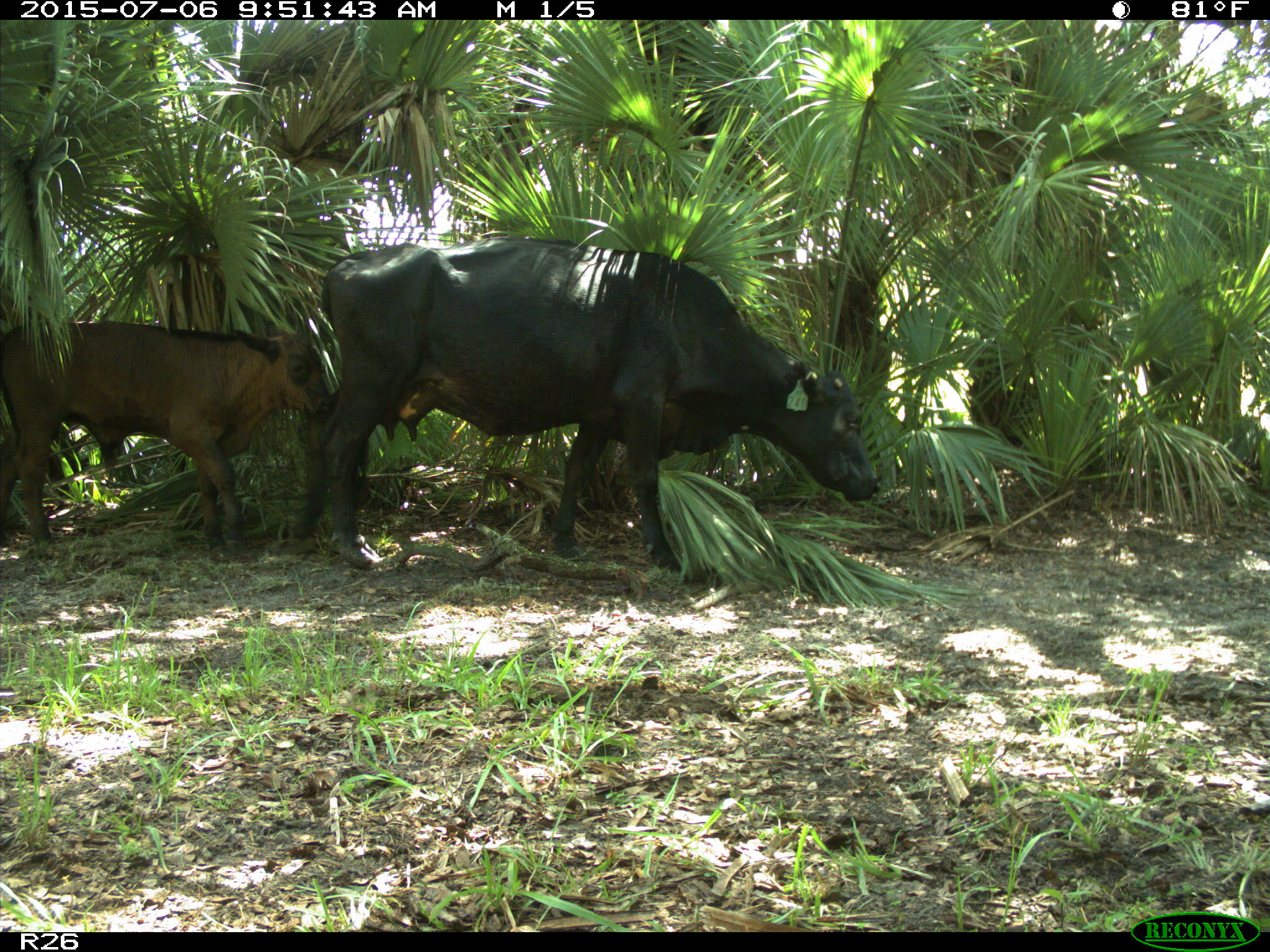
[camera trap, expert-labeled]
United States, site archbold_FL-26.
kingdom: Animalia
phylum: Chordata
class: Mammalia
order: Artiodactyla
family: Bovidae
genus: Bos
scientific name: Bos taurus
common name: domestic cow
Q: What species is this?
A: Bos taurus (domestic cow).